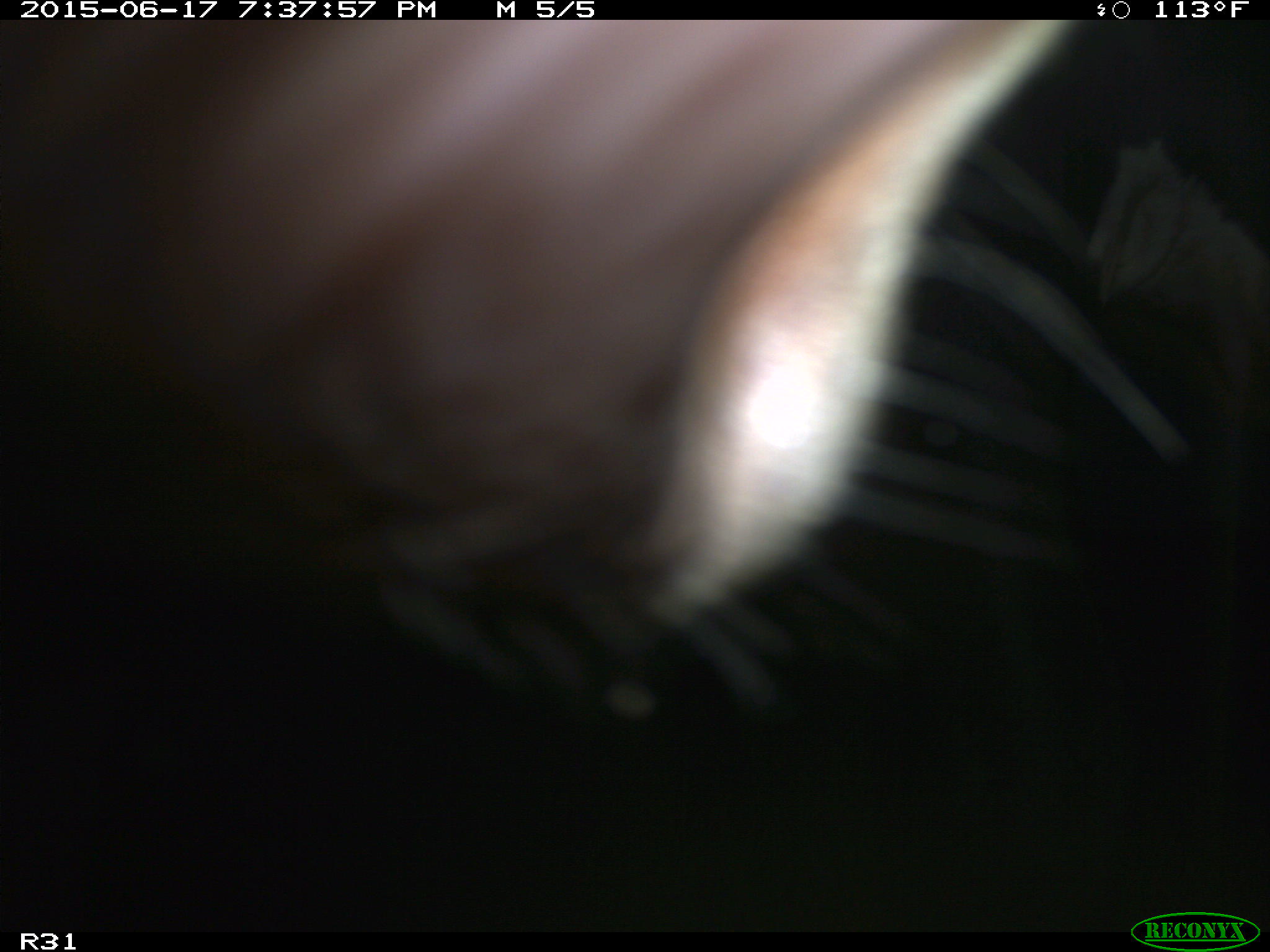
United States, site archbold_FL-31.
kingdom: Animalia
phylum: Chordata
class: Mammalia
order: Artiodactyla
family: Bovidae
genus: Bos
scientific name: Bos taurus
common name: domestic cow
Bos taurus (domestic cow).